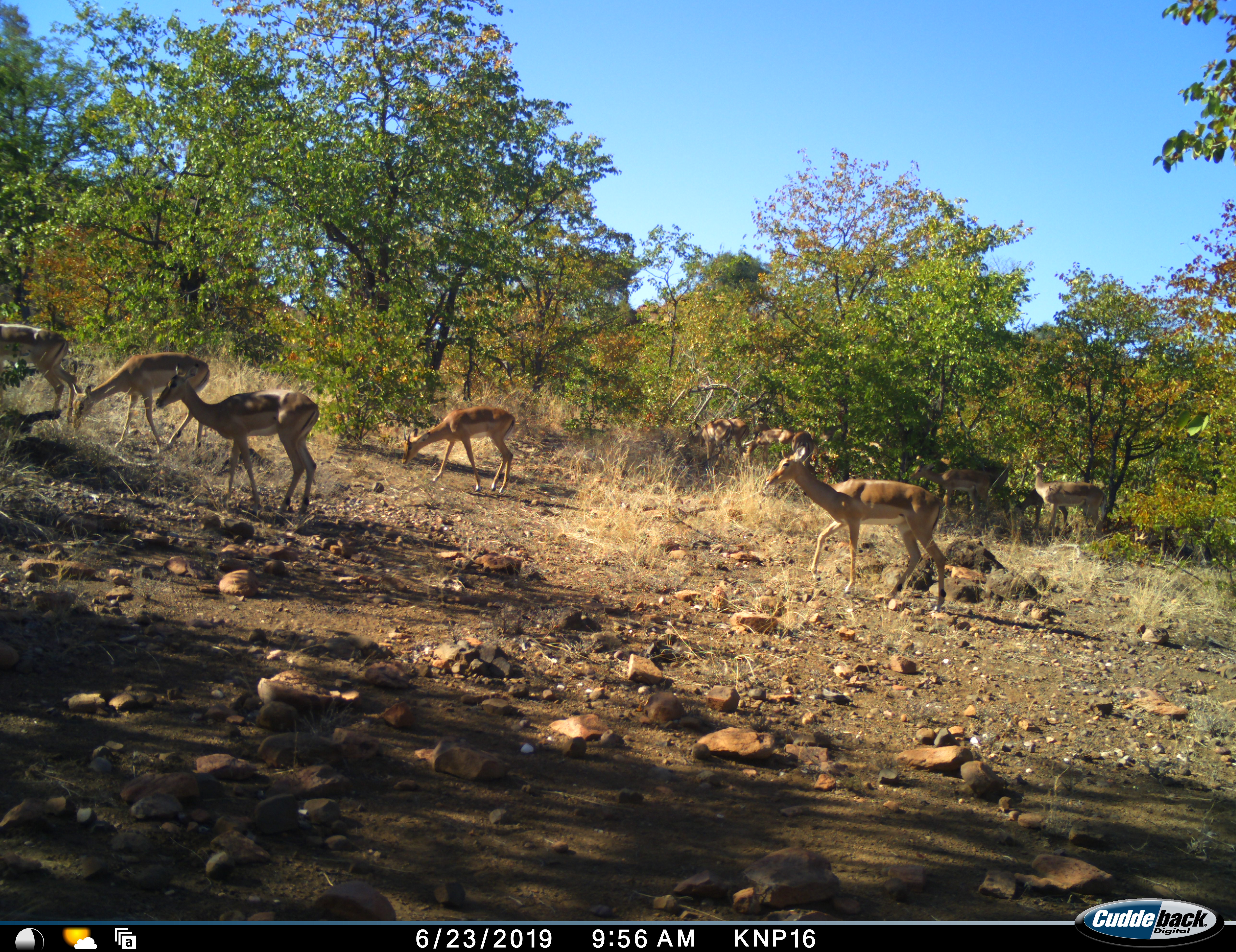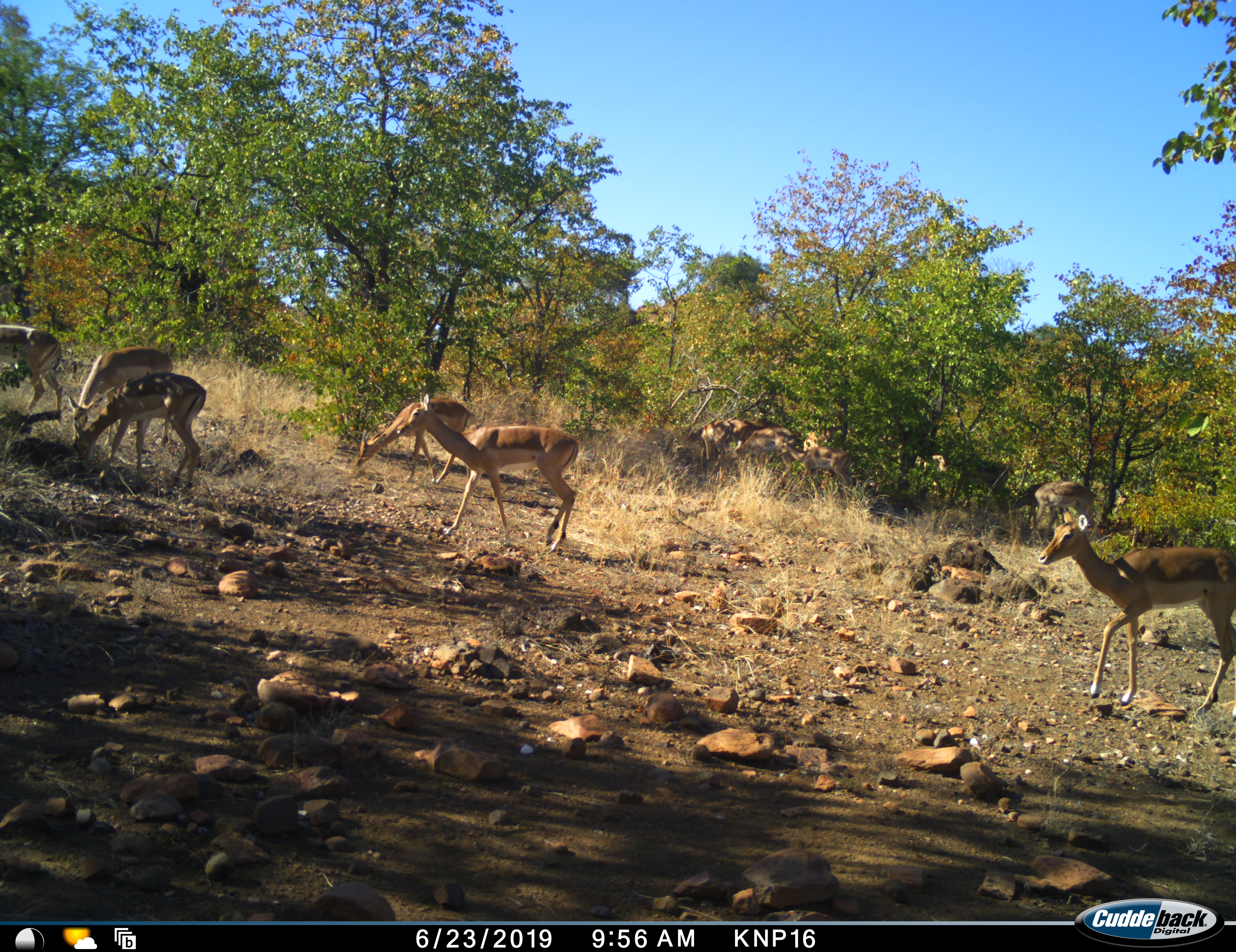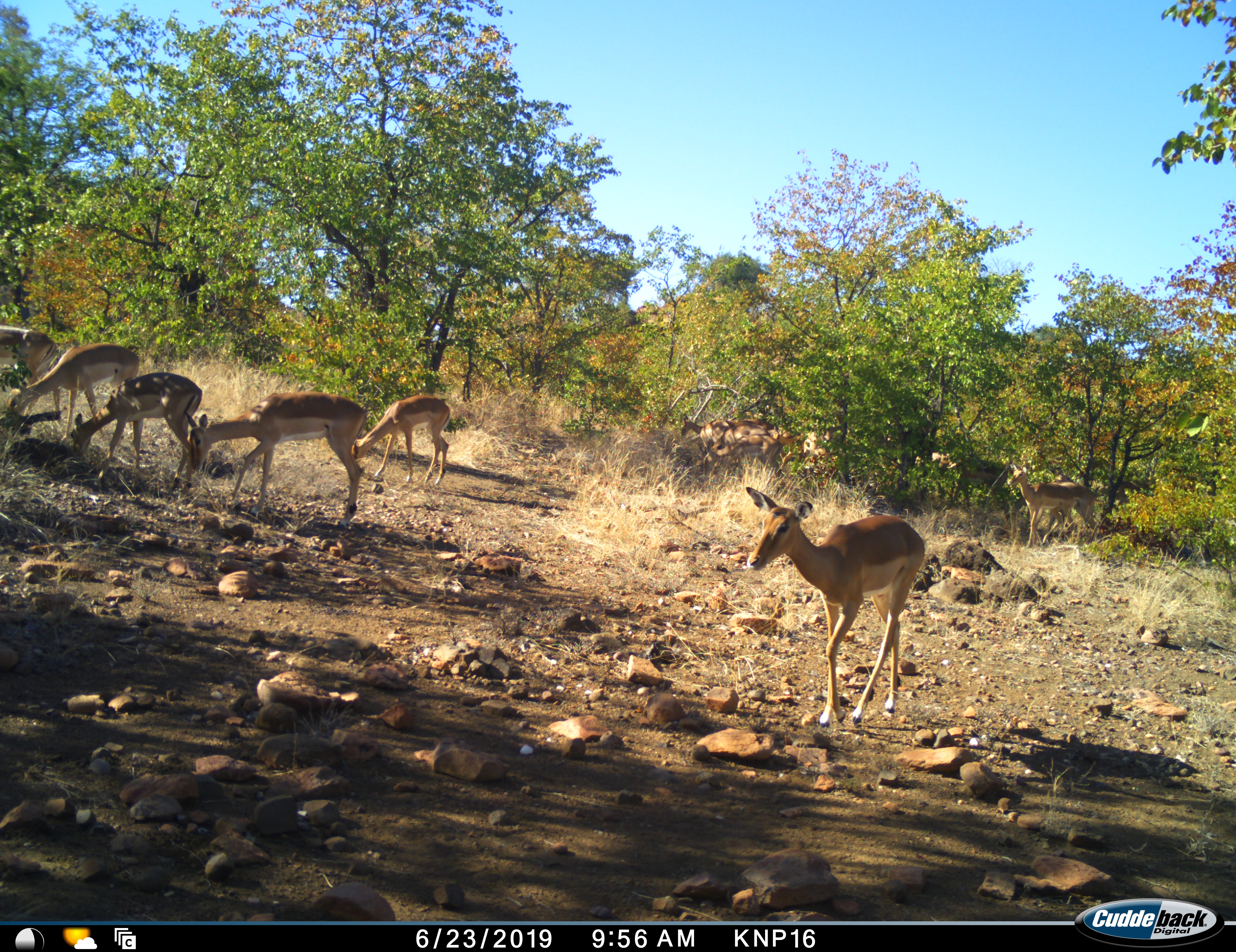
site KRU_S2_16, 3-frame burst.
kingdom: Animalia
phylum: Chordata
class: Mammalia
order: Artiodactyla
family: Bovidae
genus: Aepyceros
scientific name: Aepyceros melampus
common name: impala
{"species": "impala (Aepyceros melampus)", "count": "11-50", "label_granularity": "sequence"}